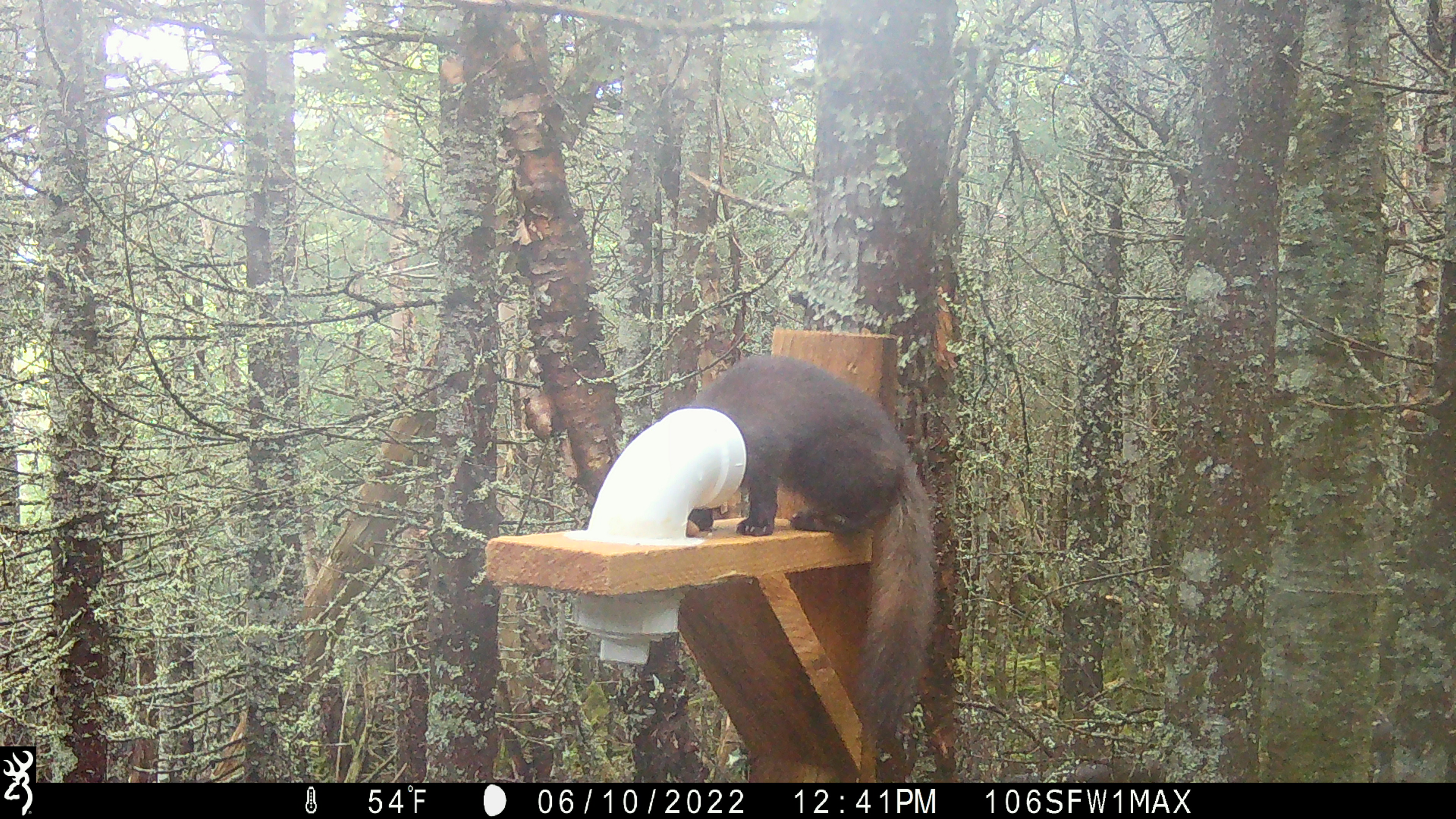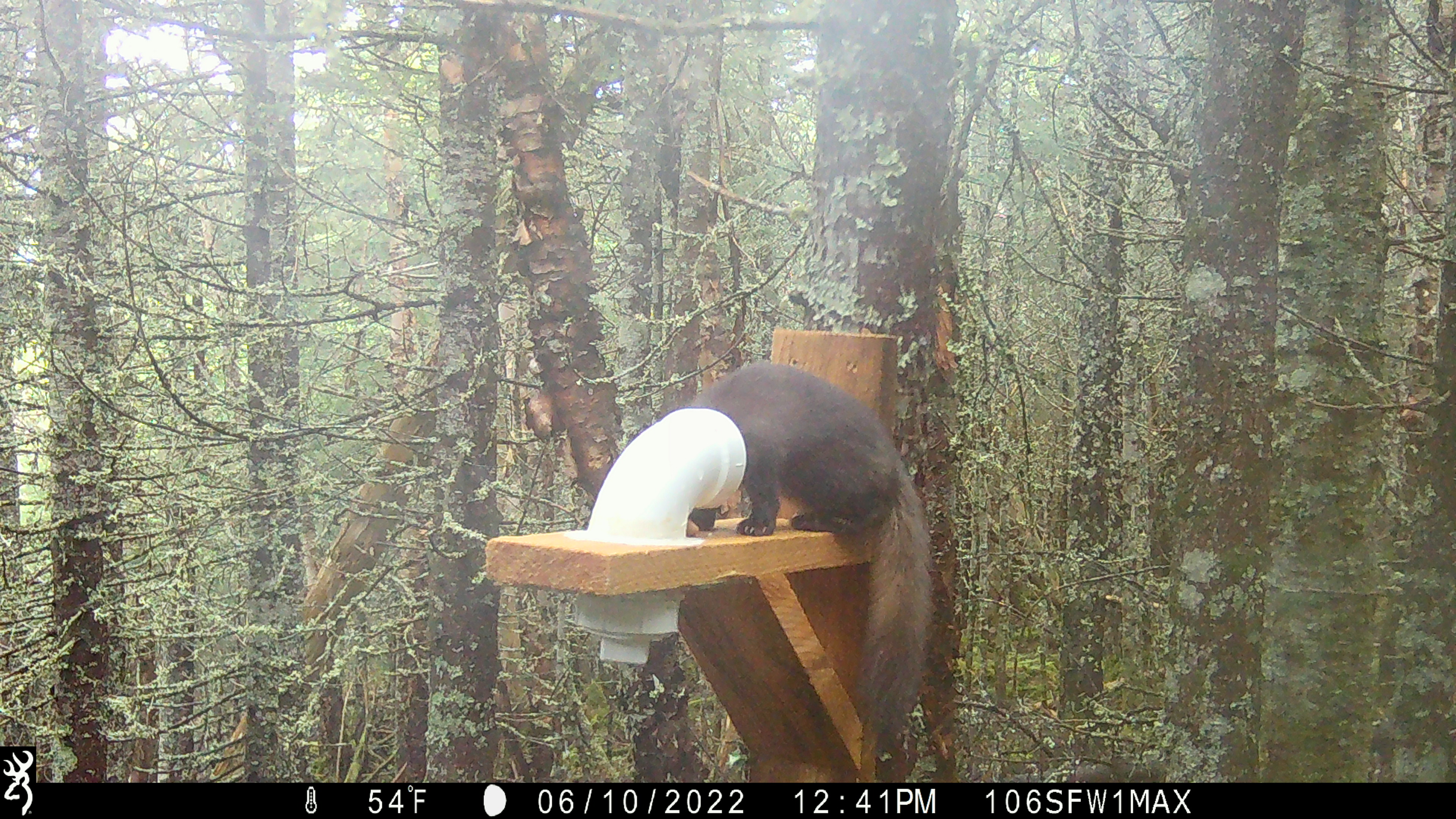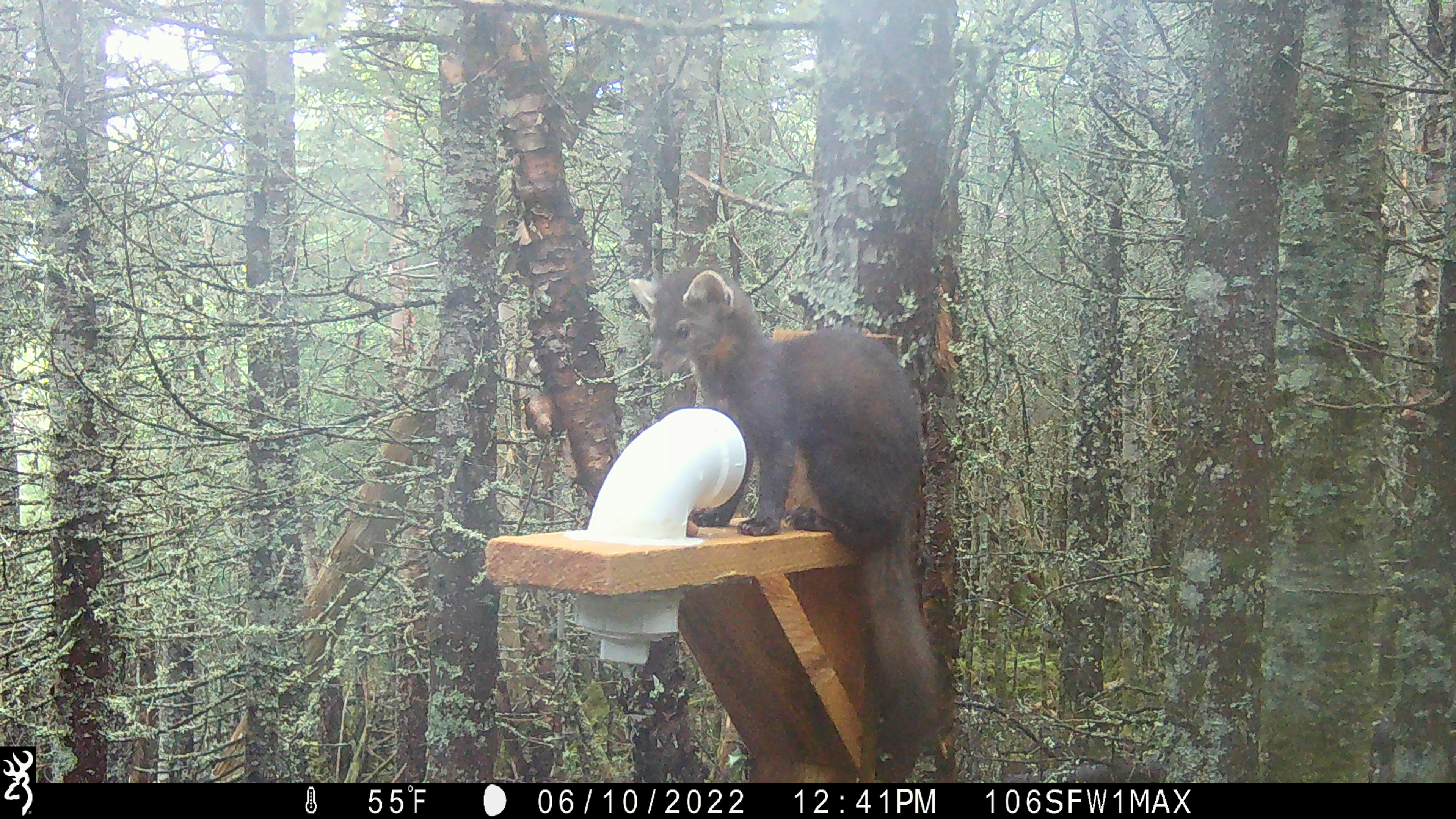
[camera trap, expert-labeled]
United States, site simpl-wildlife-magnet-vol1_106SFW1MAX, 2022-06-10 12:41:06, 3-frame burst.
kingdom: Animalia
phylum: Chordata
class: Mammalia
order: Carnivora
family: Mustelidae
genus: Martes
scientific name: Martes americana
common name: american marten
American marten (Martes americana).